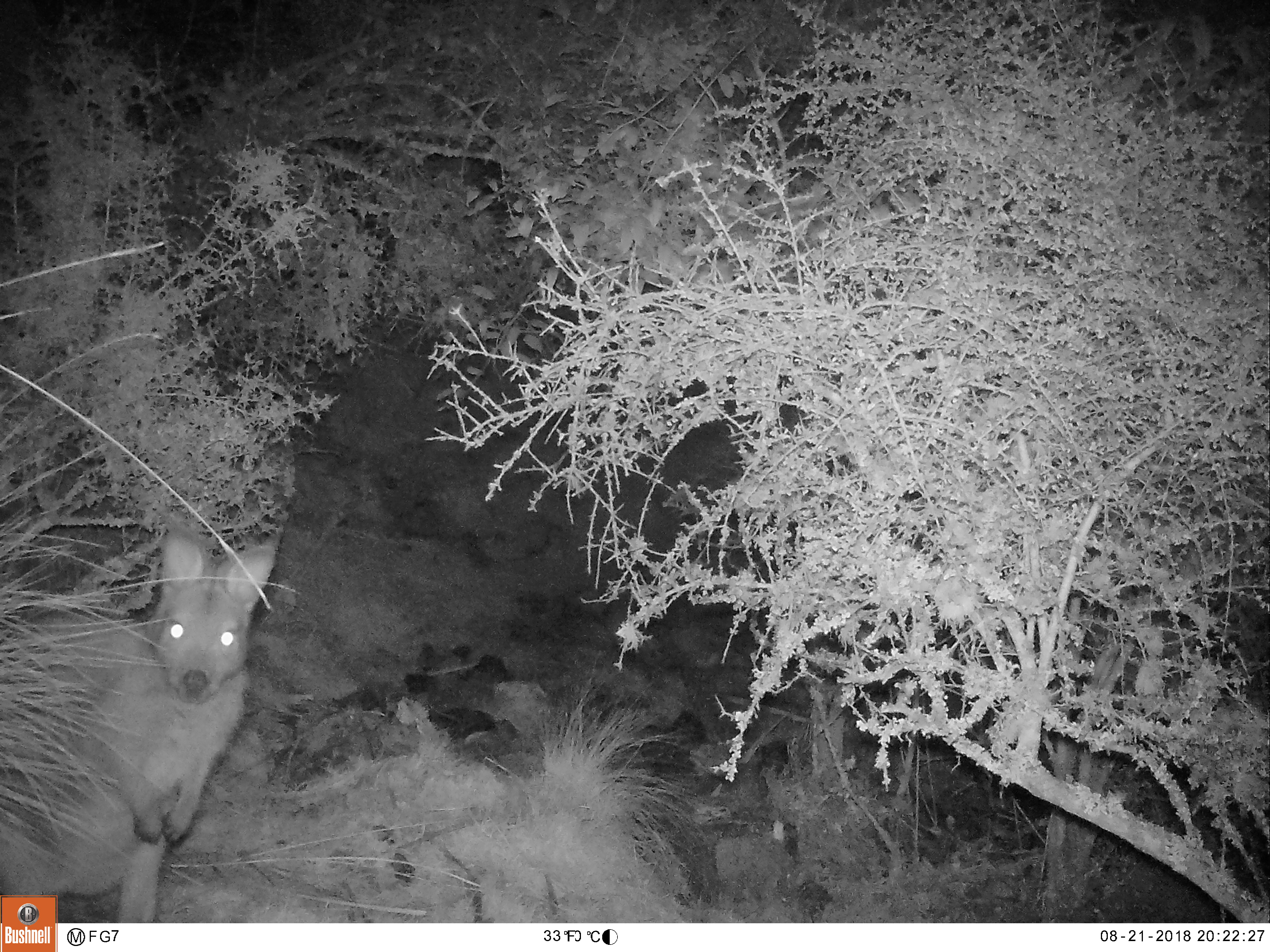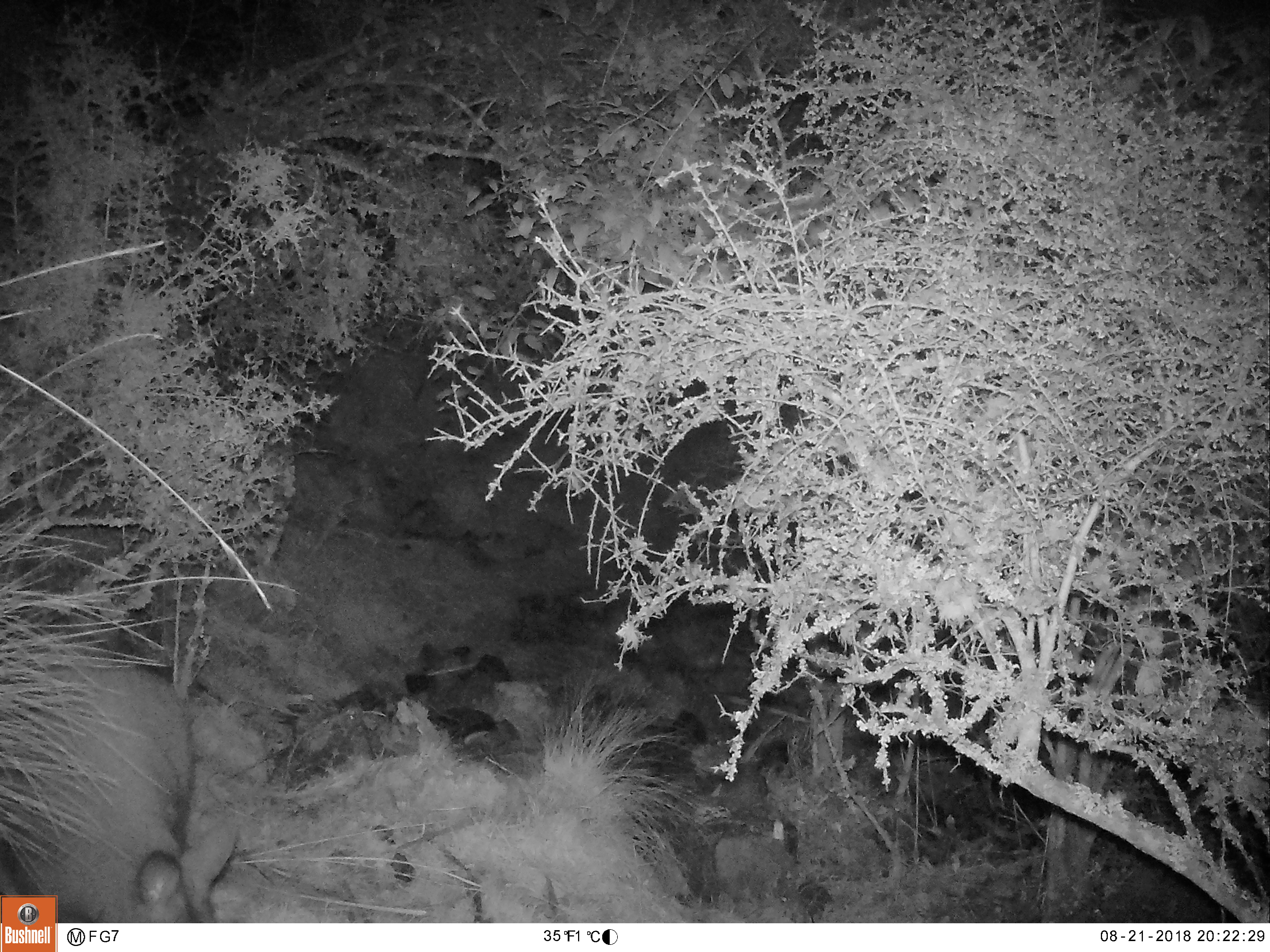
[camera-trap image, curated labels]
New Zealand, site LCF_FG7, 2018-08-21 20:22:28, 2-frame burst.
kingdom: Animalia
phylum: Chordata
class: Mammalia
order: Diprotodontia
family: Macropodidae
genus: Notamacropus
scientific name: Notamacropus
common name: wallaby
Wallaby (Notamacropus).